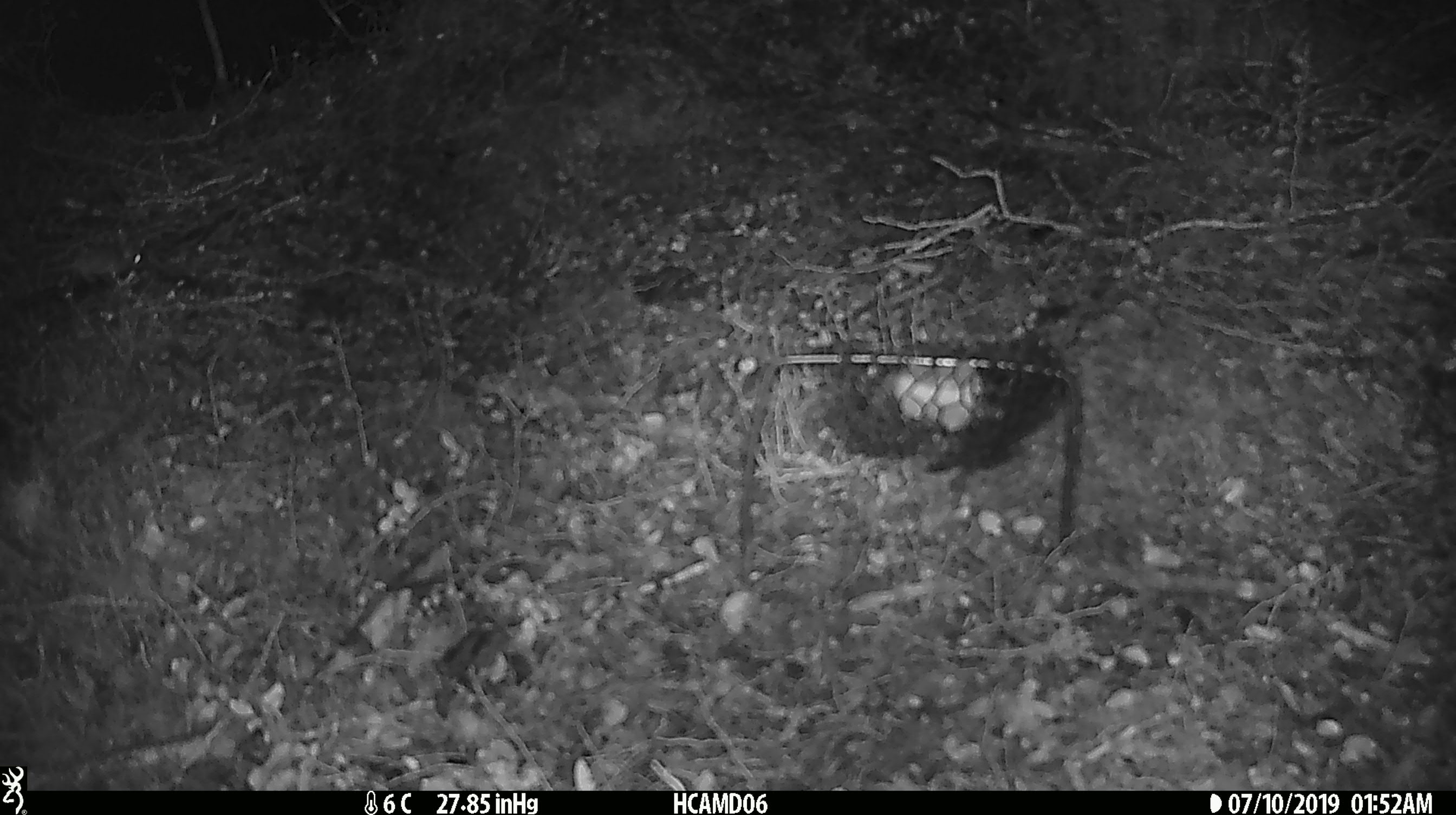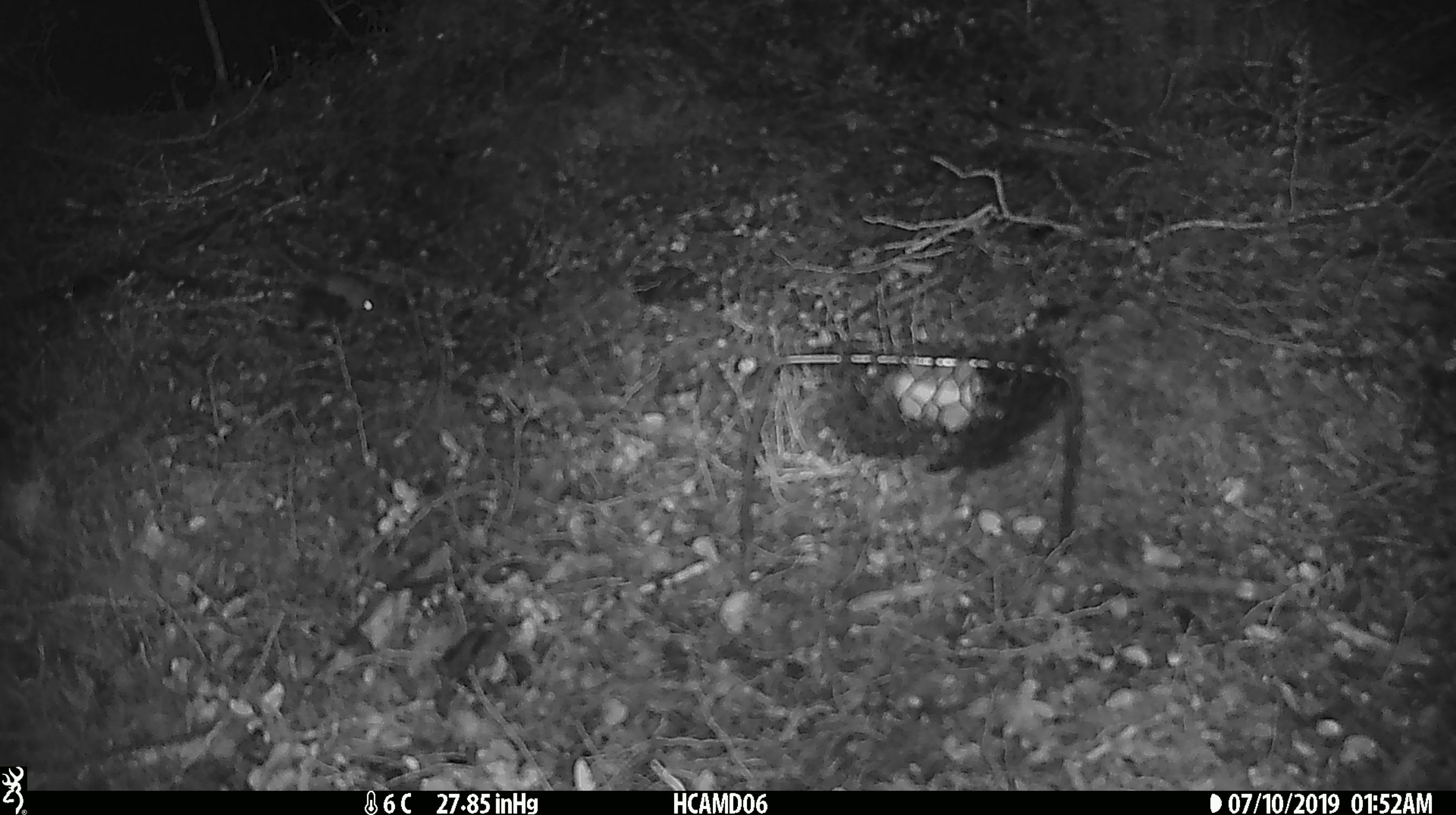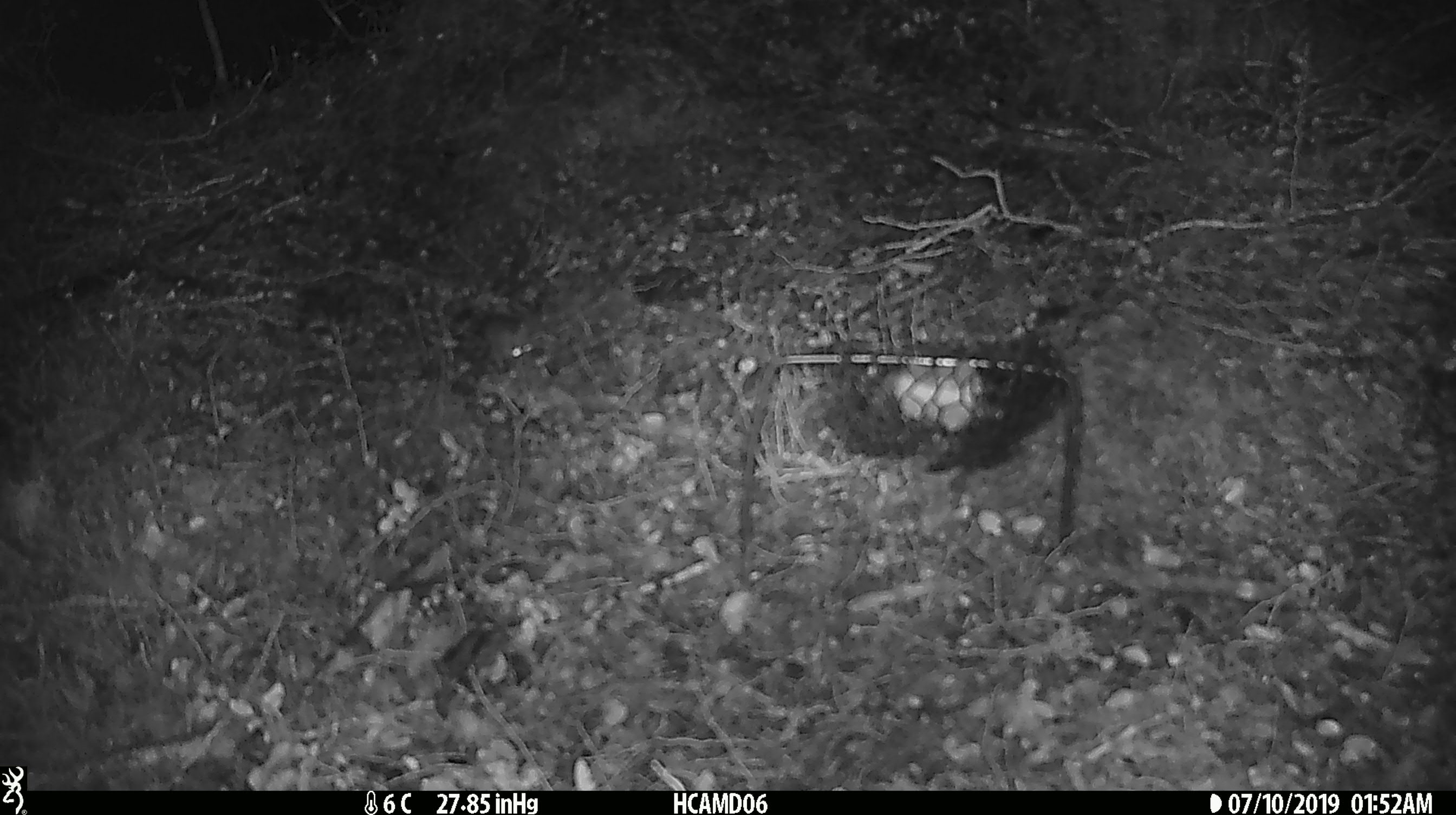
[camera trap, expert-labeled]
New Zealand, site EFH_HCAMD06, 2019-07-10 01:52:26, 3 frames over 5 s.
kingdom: Animalia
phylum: Chordata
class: Mammalia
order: Rodentia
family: Muridae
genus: Mus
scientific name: Mus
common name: mouse